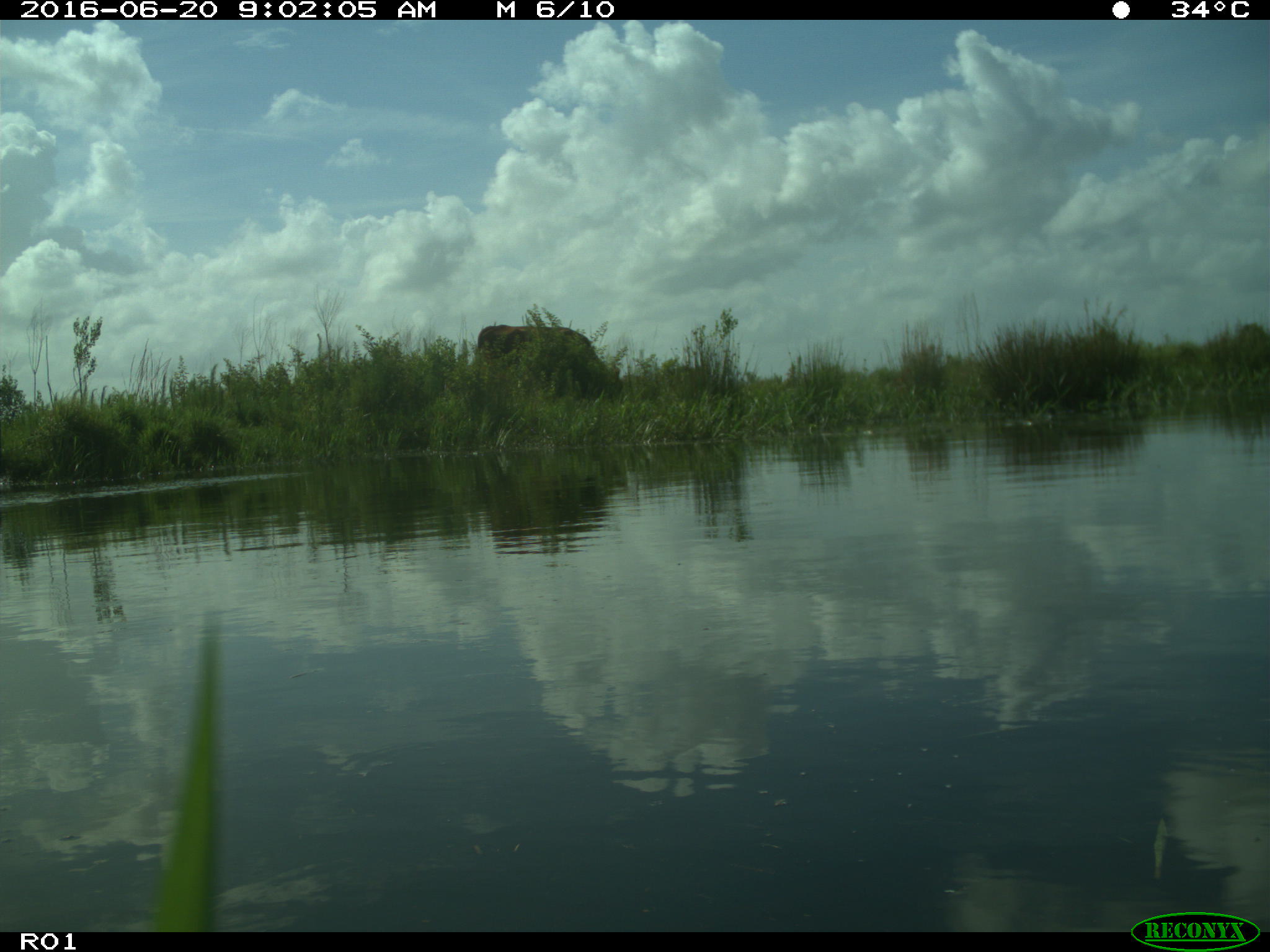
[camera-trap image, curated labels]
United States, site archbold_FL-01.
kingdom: Animalia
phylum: Chordata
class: Mammalia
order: Artiodactyla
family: Bovidae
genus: Bos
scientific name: Bos taurus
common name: domestic cow